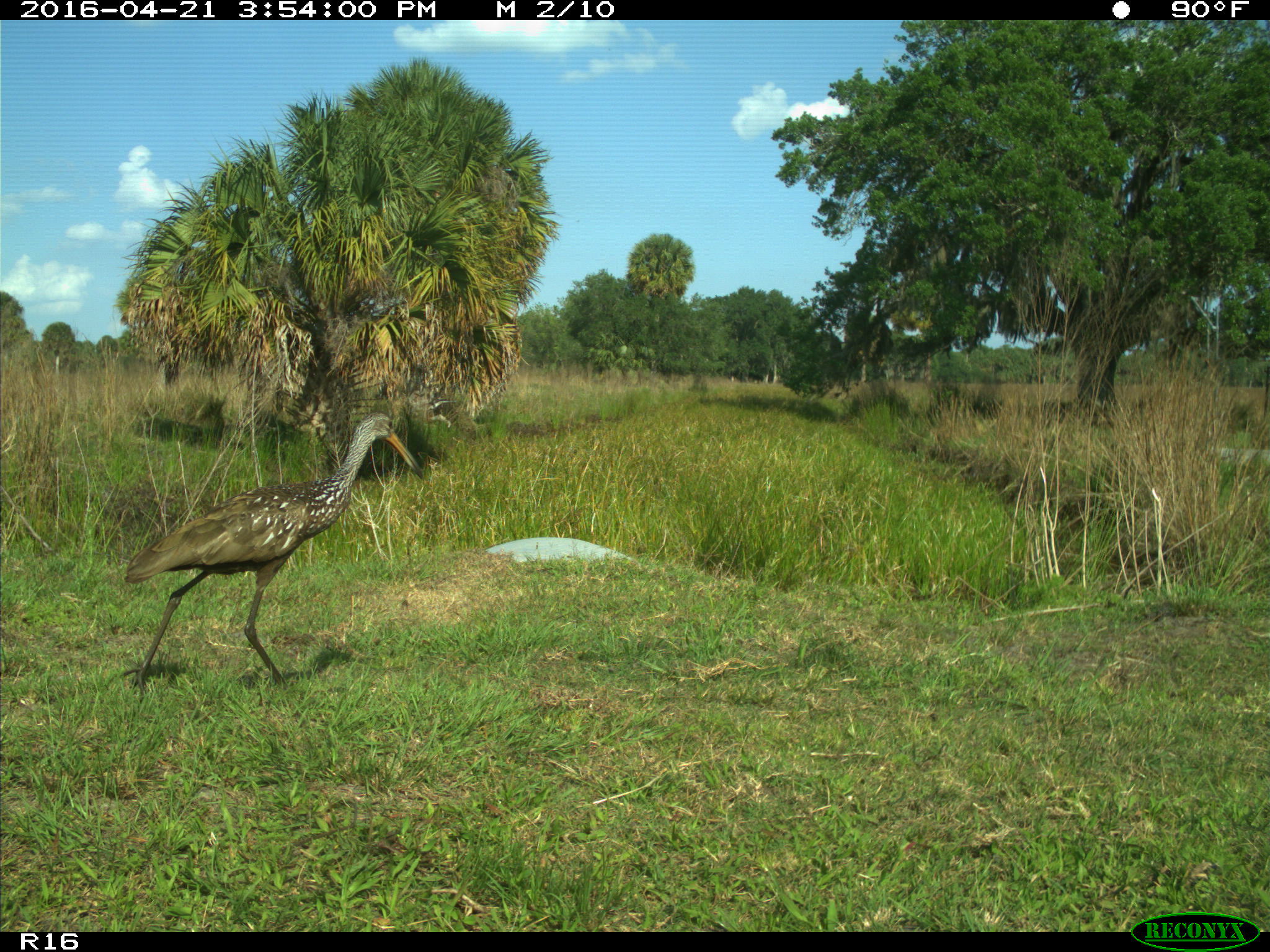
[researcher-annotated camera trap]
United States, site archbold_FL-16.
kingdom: Animalia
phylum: Chordata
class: Aves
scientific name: Aves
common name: birds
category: unidentified bird